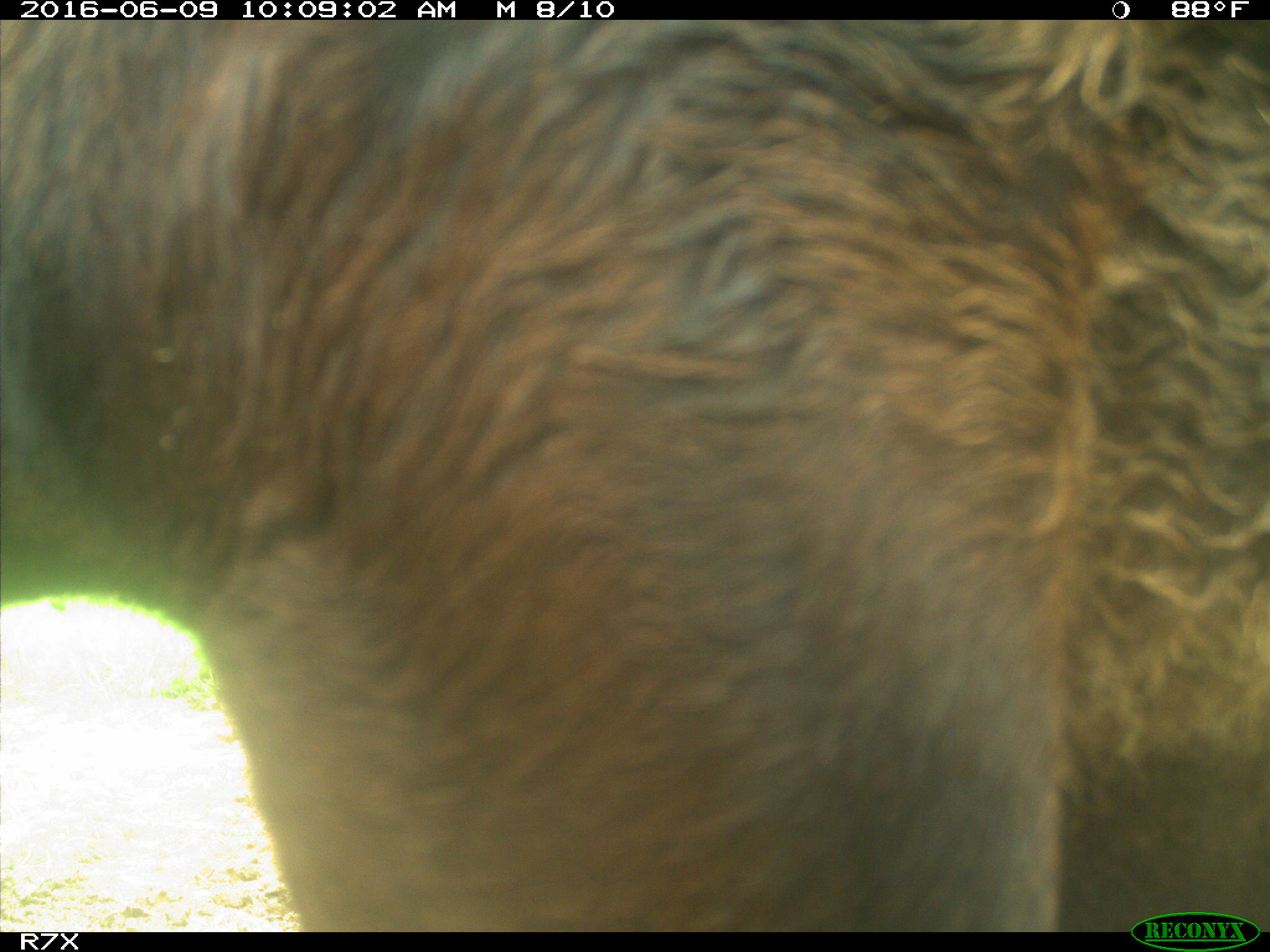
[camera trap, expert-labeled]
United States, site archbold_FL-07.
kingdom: Animalia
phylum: Chordata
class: Mammalia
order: Artiodactyla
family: Bovidae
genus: Bos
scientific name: Bos taurus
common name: domestic cow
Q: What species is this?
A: Bos taurus (domestic cow).